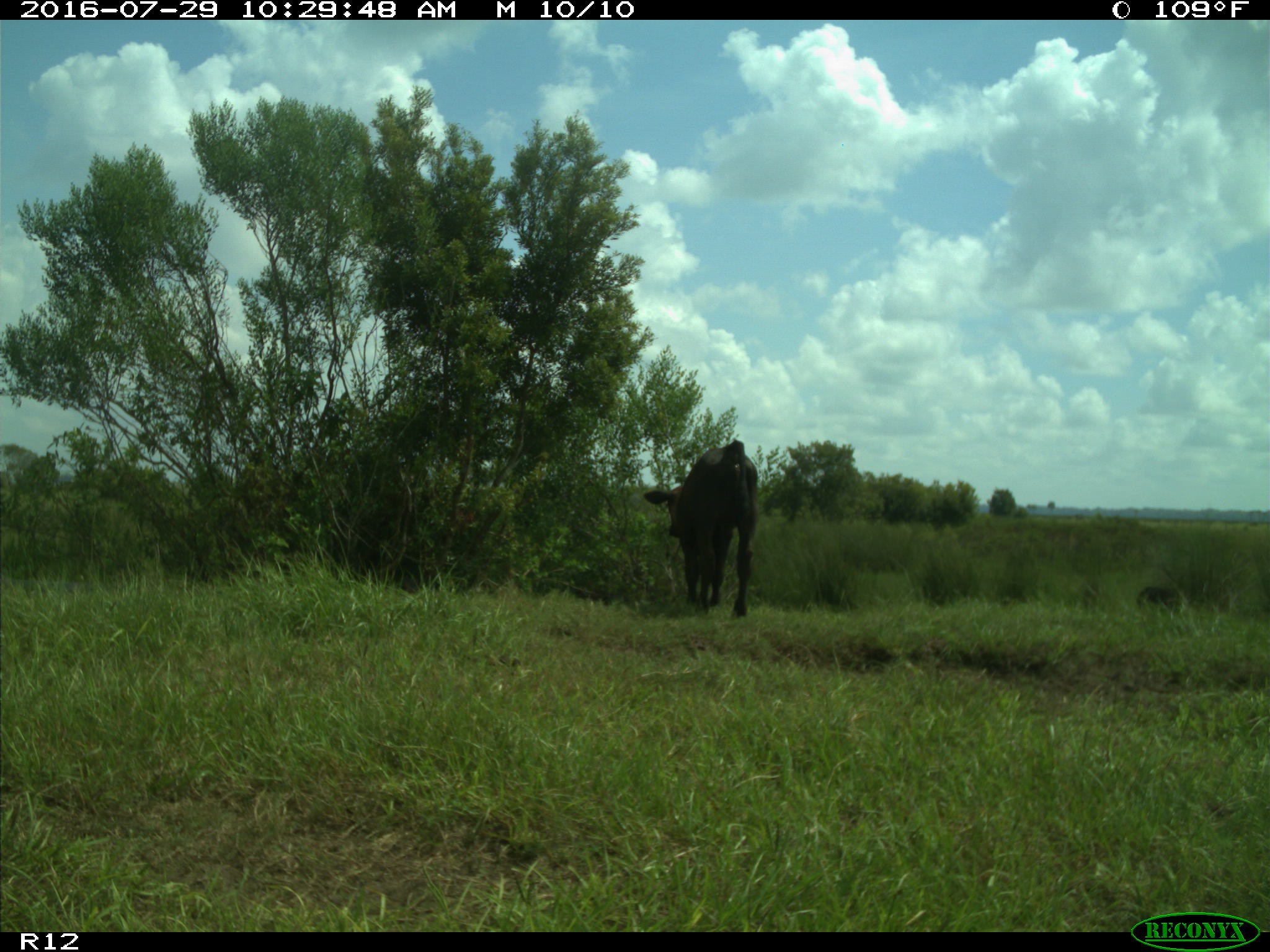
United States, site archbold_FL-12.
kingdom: Animalia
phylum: Chordata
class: Mammalia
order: Artiodactyla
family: Bovidae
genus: Bos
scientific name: Bos taurus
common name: domestic cow